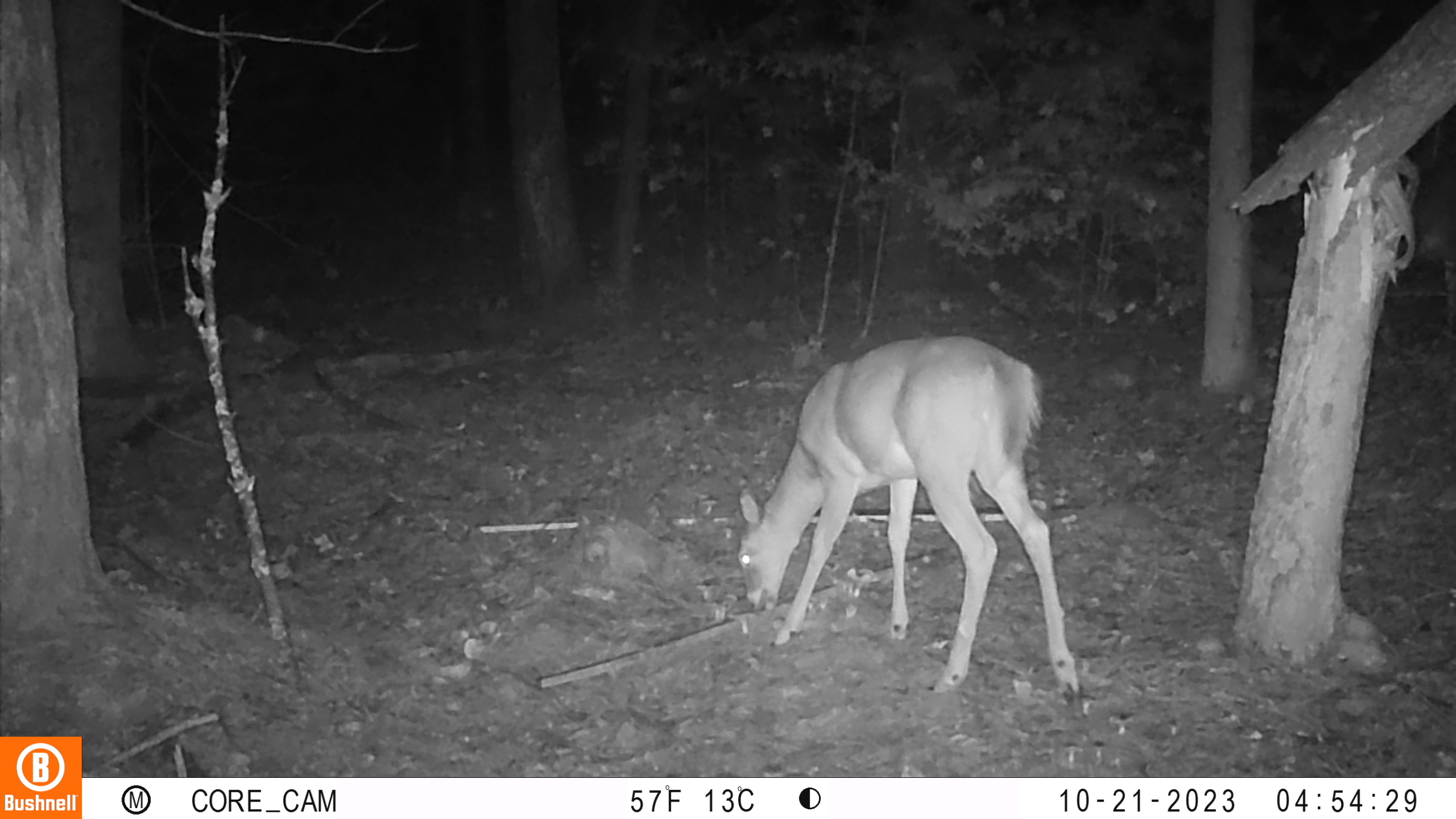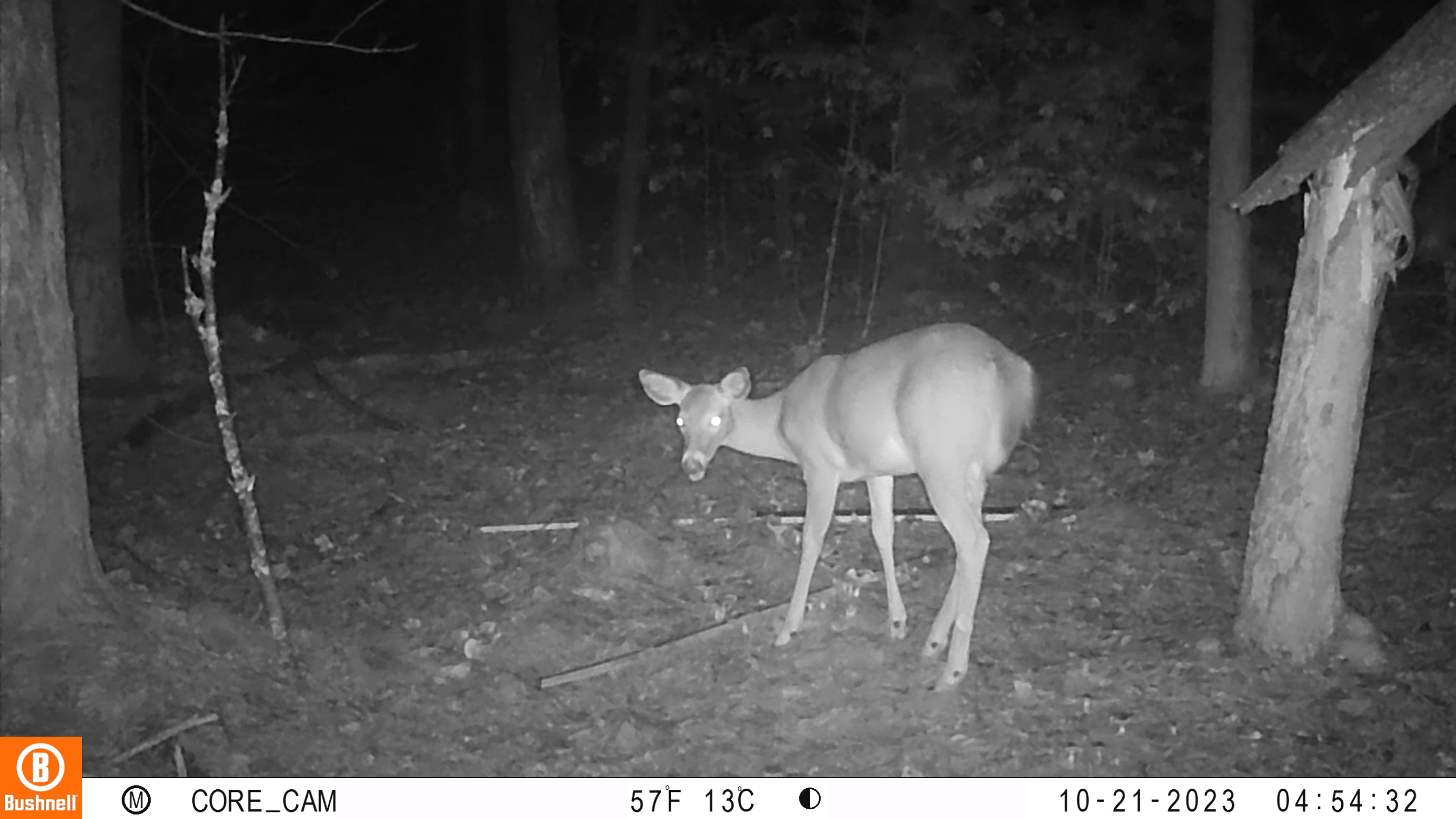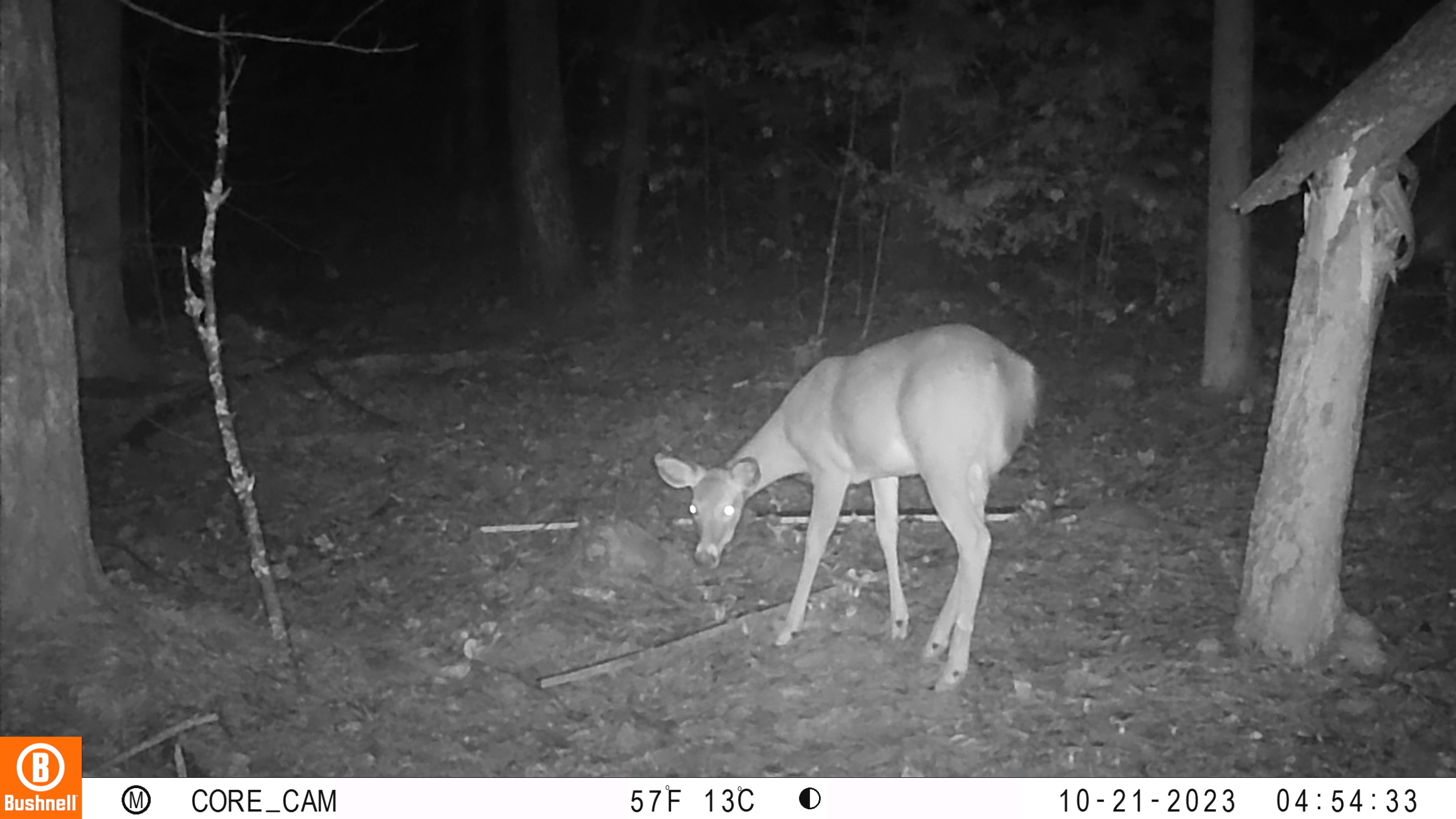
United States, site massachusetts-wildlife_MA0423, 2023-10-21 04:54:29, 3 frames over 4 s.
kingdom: Animalia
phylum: Chordata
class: Mammalia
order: Artiodactyla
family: Cervidae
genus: Odocoileus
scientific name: Odocoileus virginianus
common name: white-tailed deer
White-tailed deer (Odocoileus virginianus).